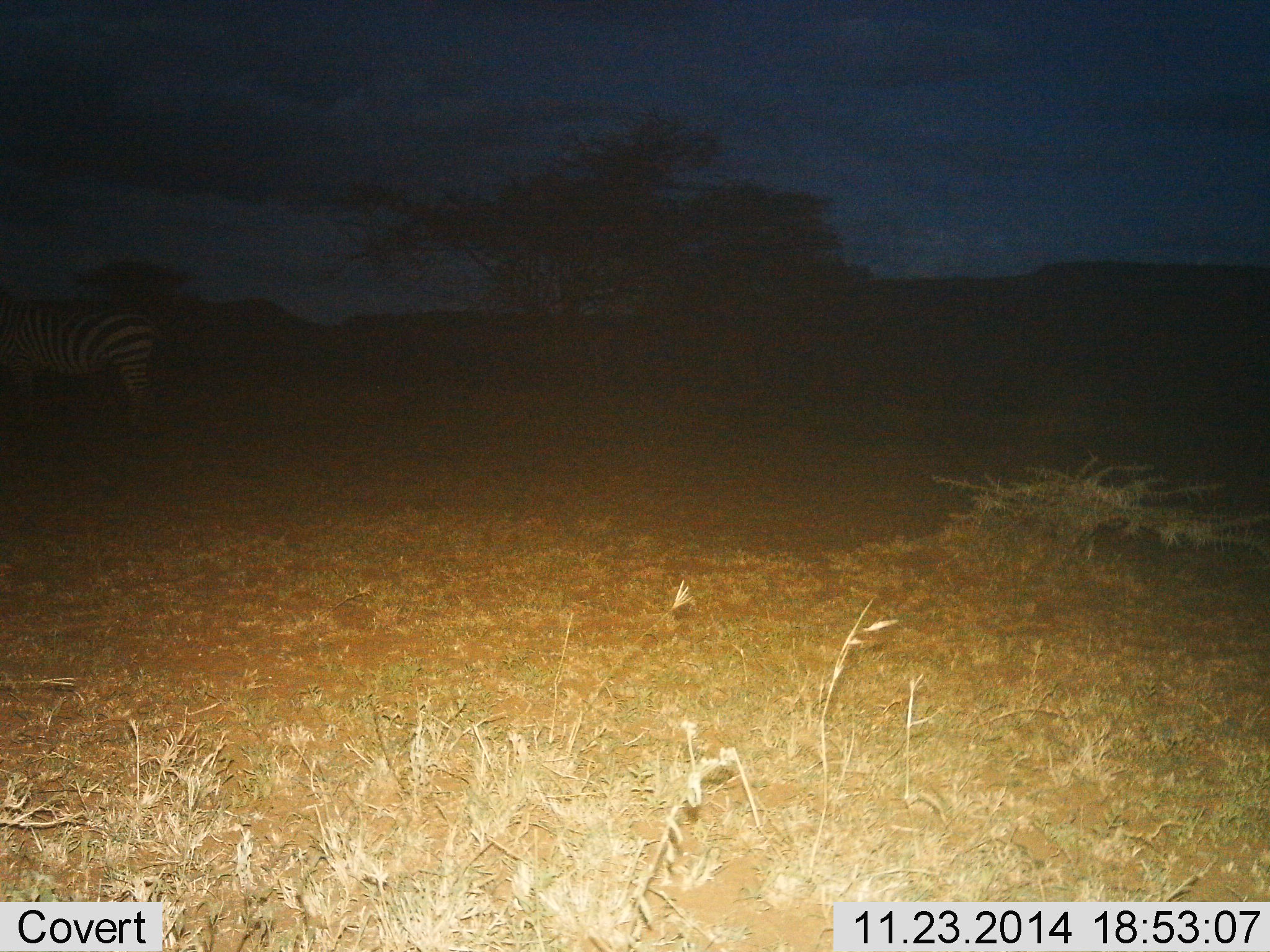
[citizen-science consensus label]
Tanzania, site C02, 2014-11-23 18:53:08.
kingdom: Animalia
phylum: Chordata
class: Mammalia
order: Perissodactyla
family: Equidae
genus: Equus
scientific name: Equus quagga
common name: plains zebra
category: zebra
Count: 1.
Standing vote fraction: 80%.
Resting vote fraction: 0%.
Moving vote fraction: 10%.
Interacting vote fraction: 0%.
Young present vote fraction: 0%.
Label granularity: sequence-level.